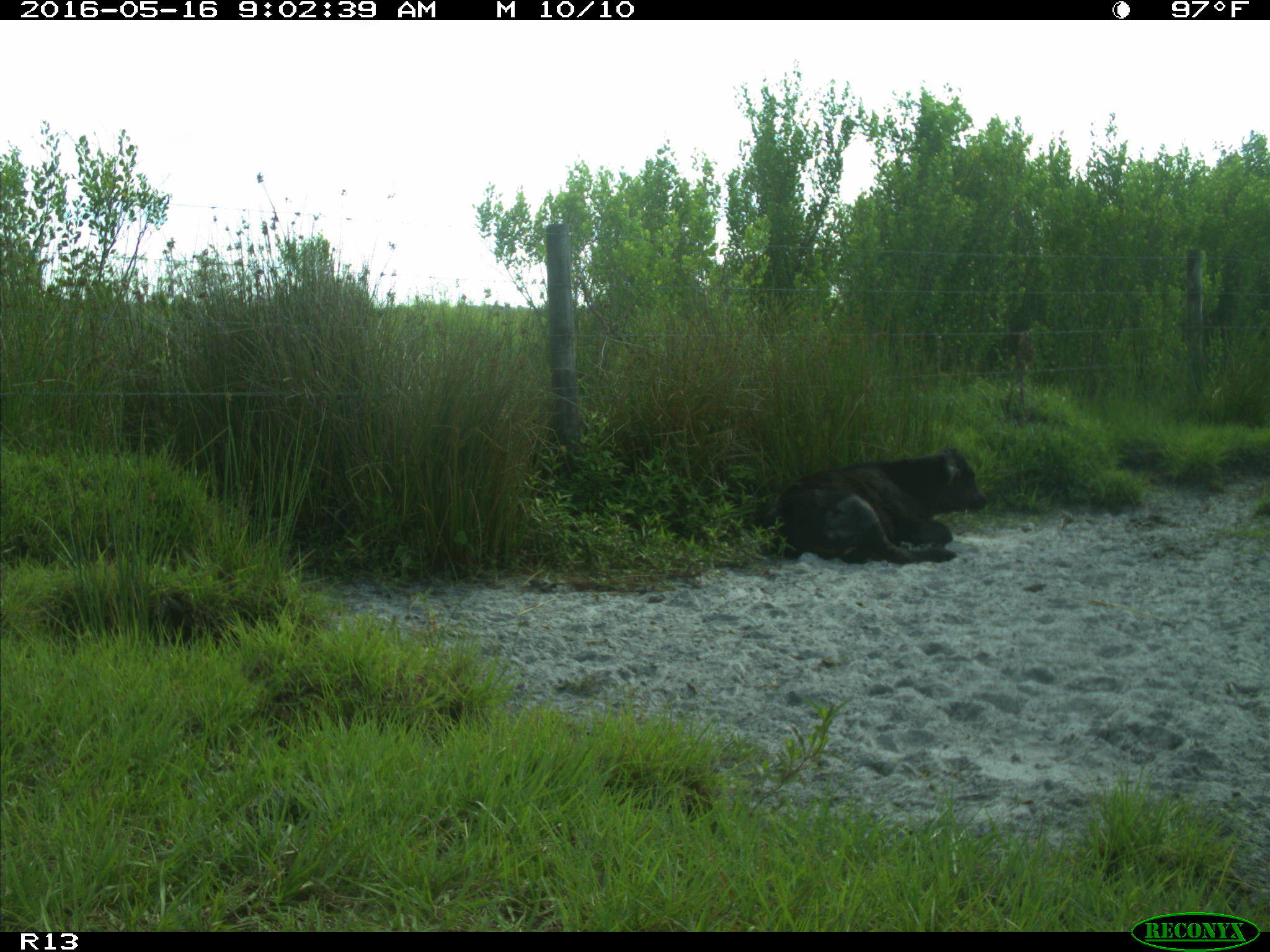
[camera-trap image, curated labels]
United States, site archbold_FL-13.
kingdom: Animalia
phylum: Chordata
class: Mammalia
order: Artiodactyla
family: Bovidae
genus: Bos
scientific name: Bos taurus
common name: domestic cow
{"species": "Bos taurus (domestic cow)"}